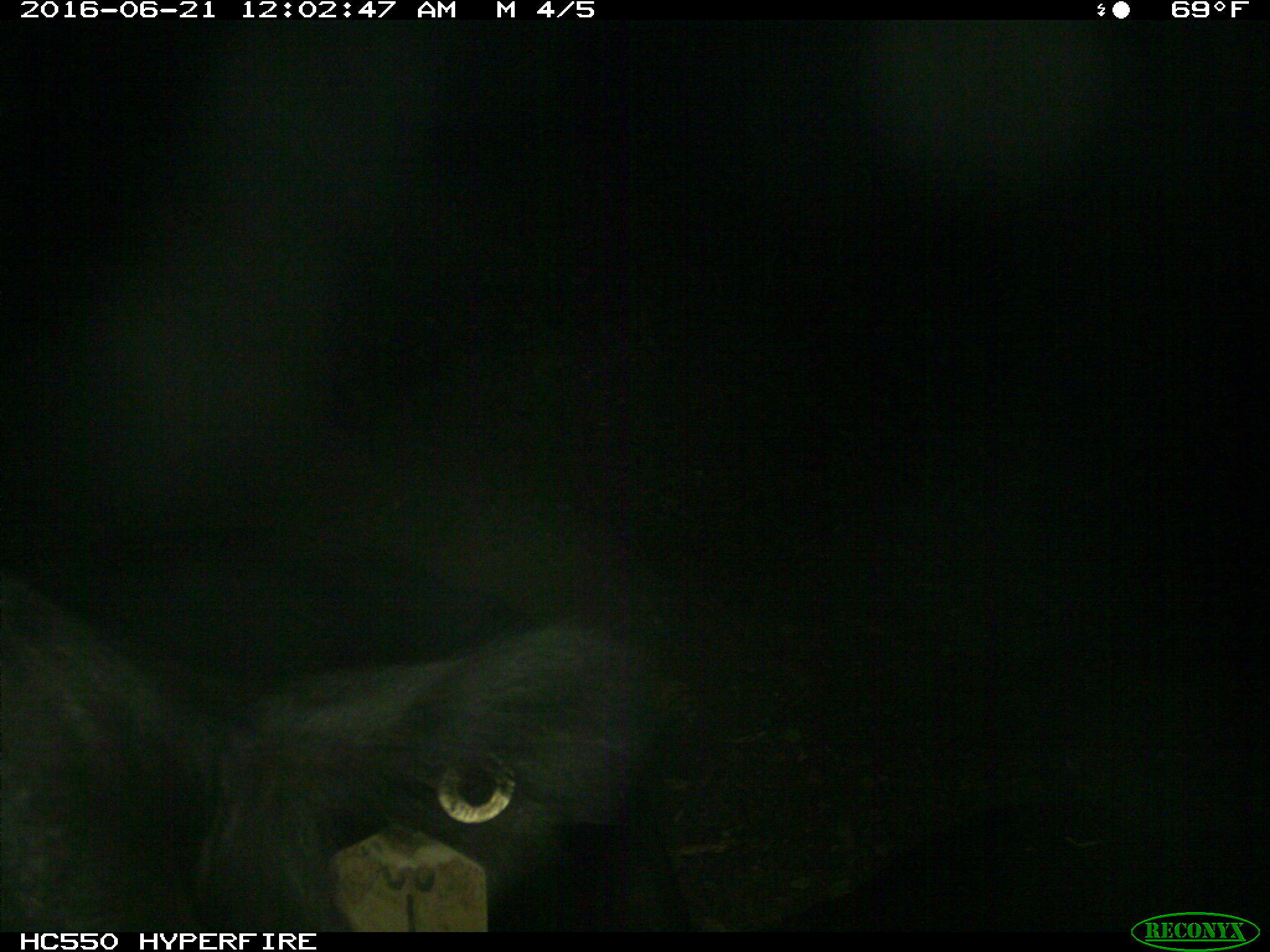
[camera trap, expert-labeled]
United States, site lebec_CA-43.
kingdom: Animalia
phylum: Chordata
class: Mammalia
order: Artiodactyla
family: Bovidae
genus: Bos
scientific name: Bos taurus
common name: domestic cow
Bos taurus (domestic cow).